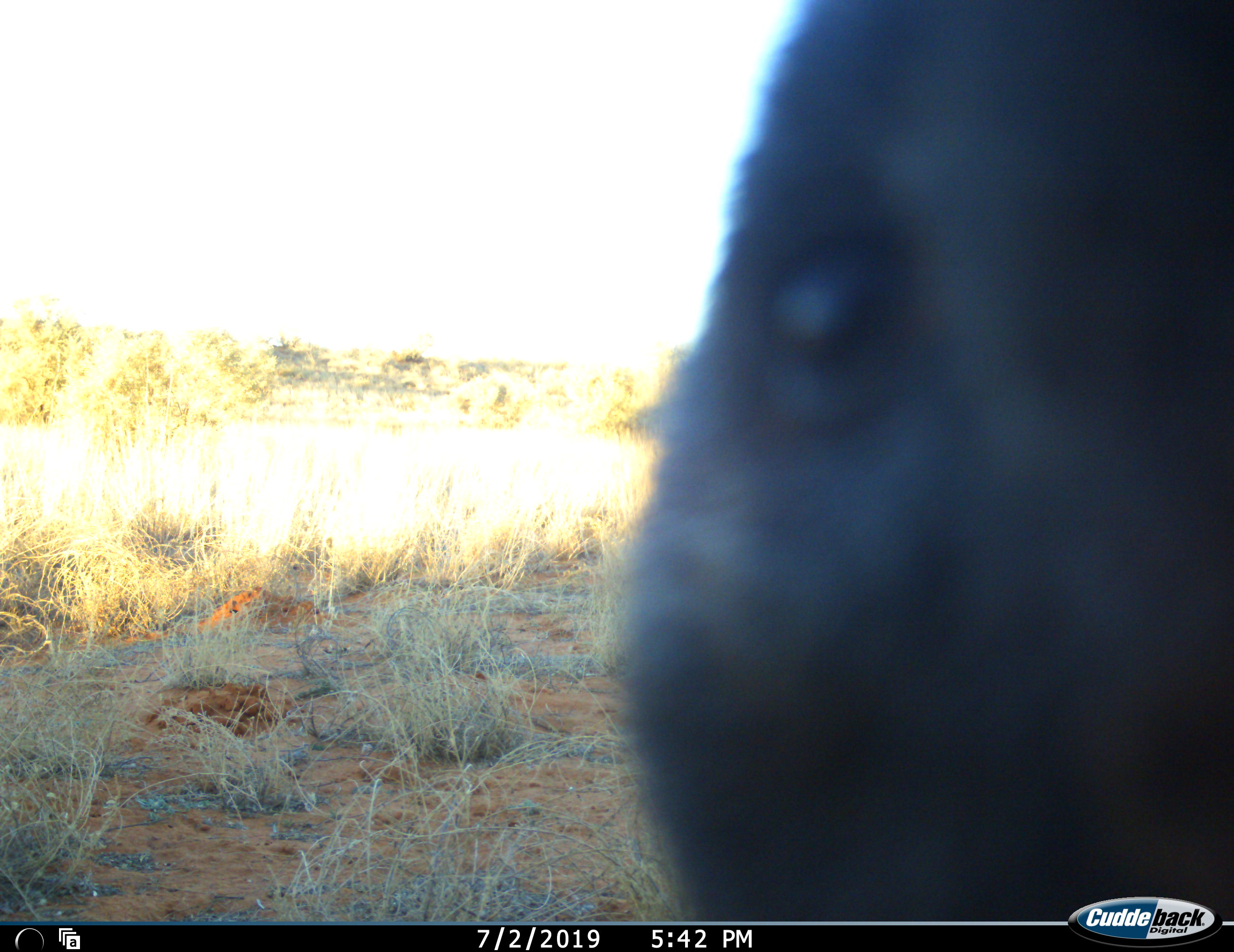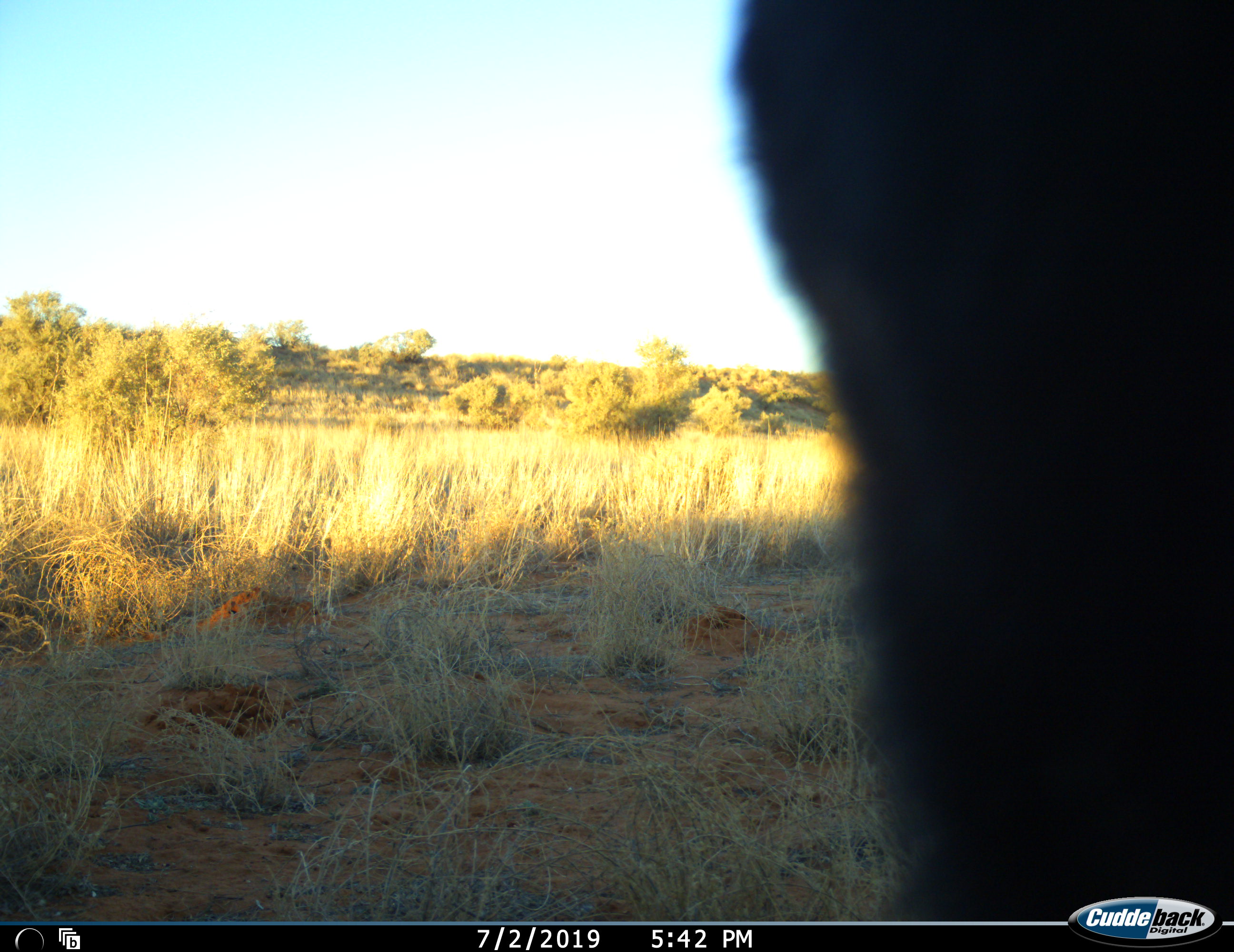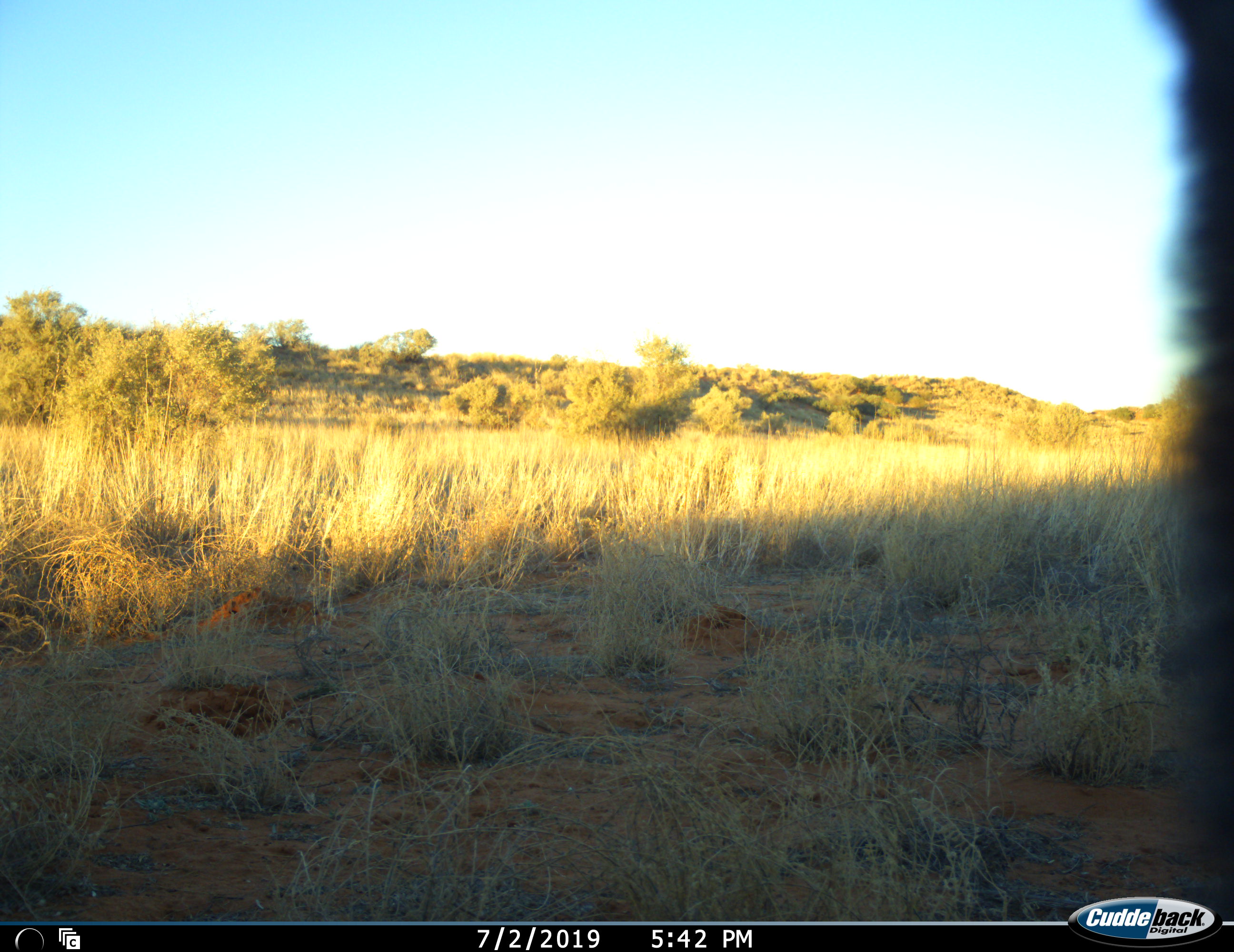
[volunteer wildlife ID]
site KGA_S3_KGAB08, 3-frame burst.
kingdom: Animalia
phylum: Chordata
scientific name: Vertebrata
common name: domestic animal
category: domesticanimal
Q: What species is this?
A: Domesticanimal (domestic animal) (Vertebrata).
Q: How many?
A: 1.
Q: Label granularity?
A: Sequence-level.